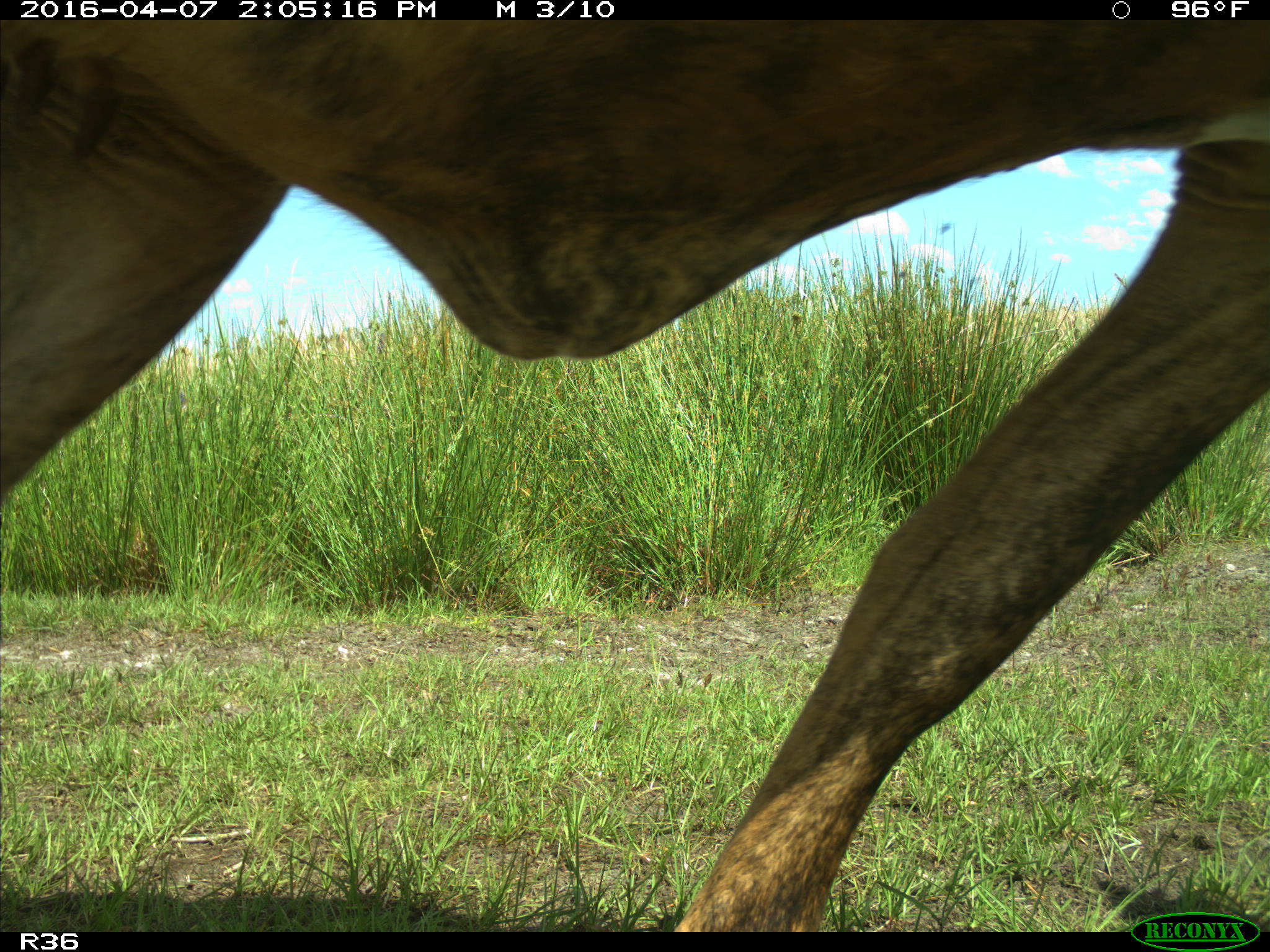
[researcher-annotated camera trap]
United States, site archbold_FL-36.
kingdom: Animalia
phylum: Chordata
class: Mammalia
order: Artiodactyla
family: Bovidae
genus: Bos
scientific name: Bos taurus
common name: domestic cow